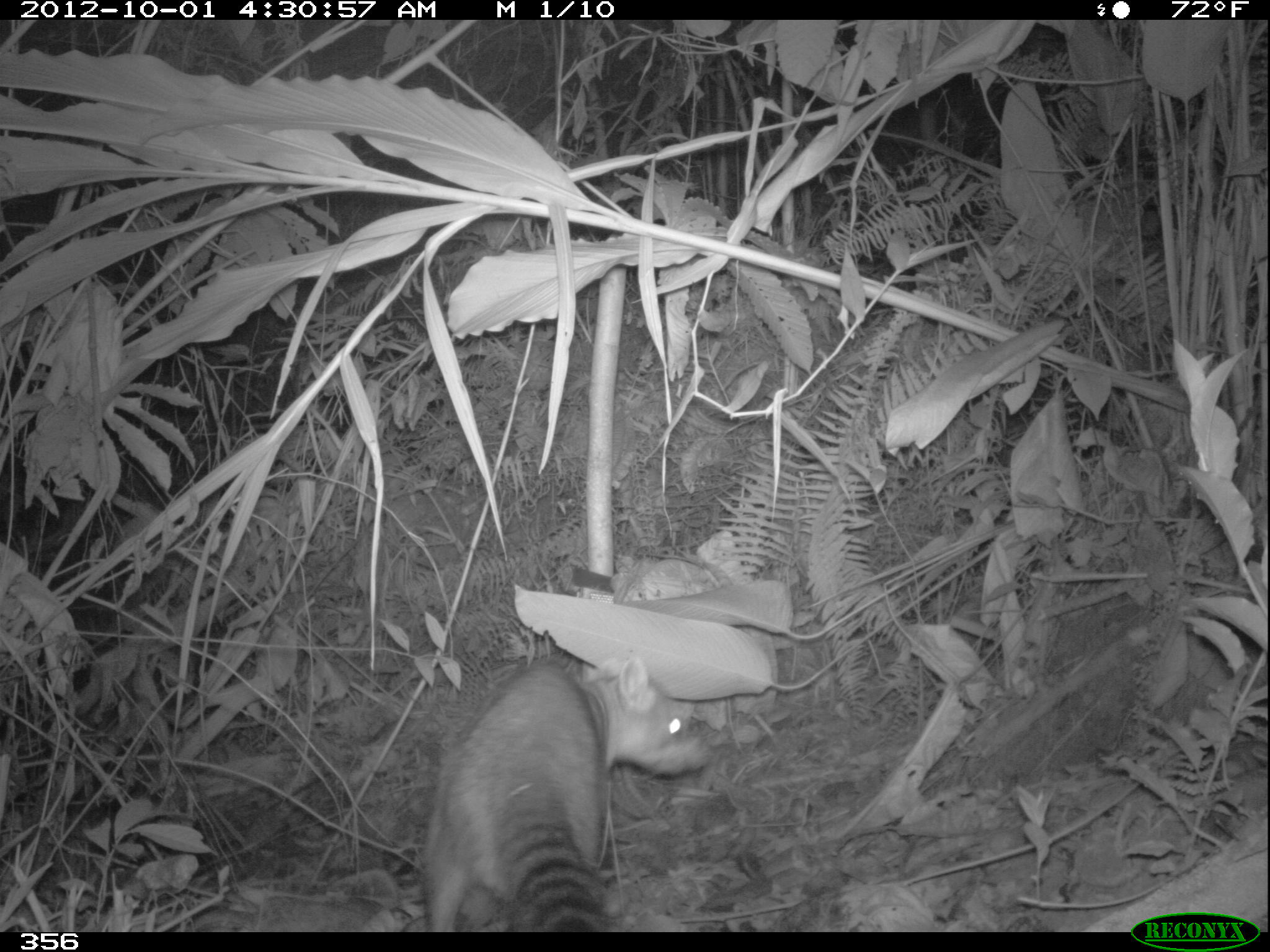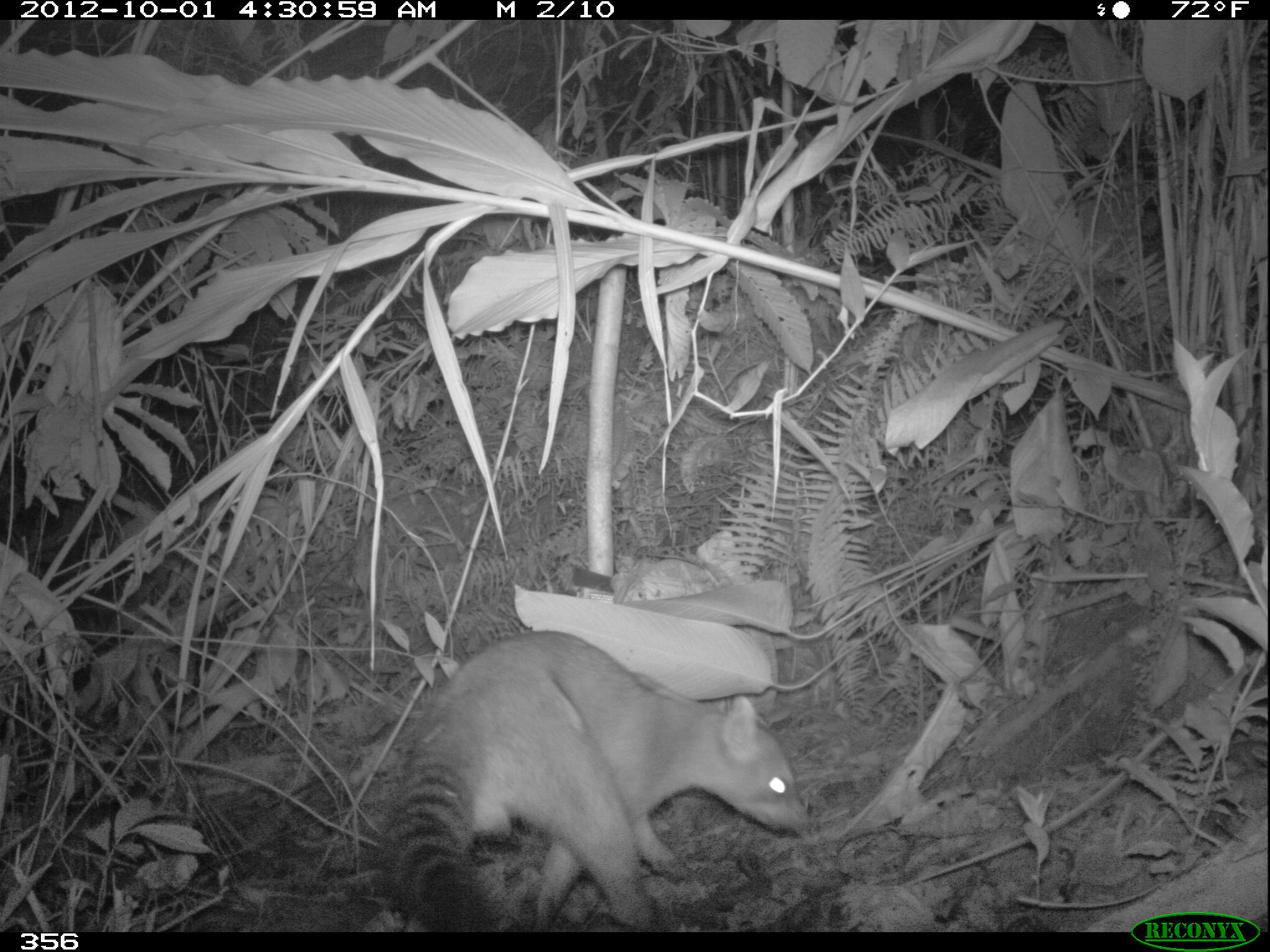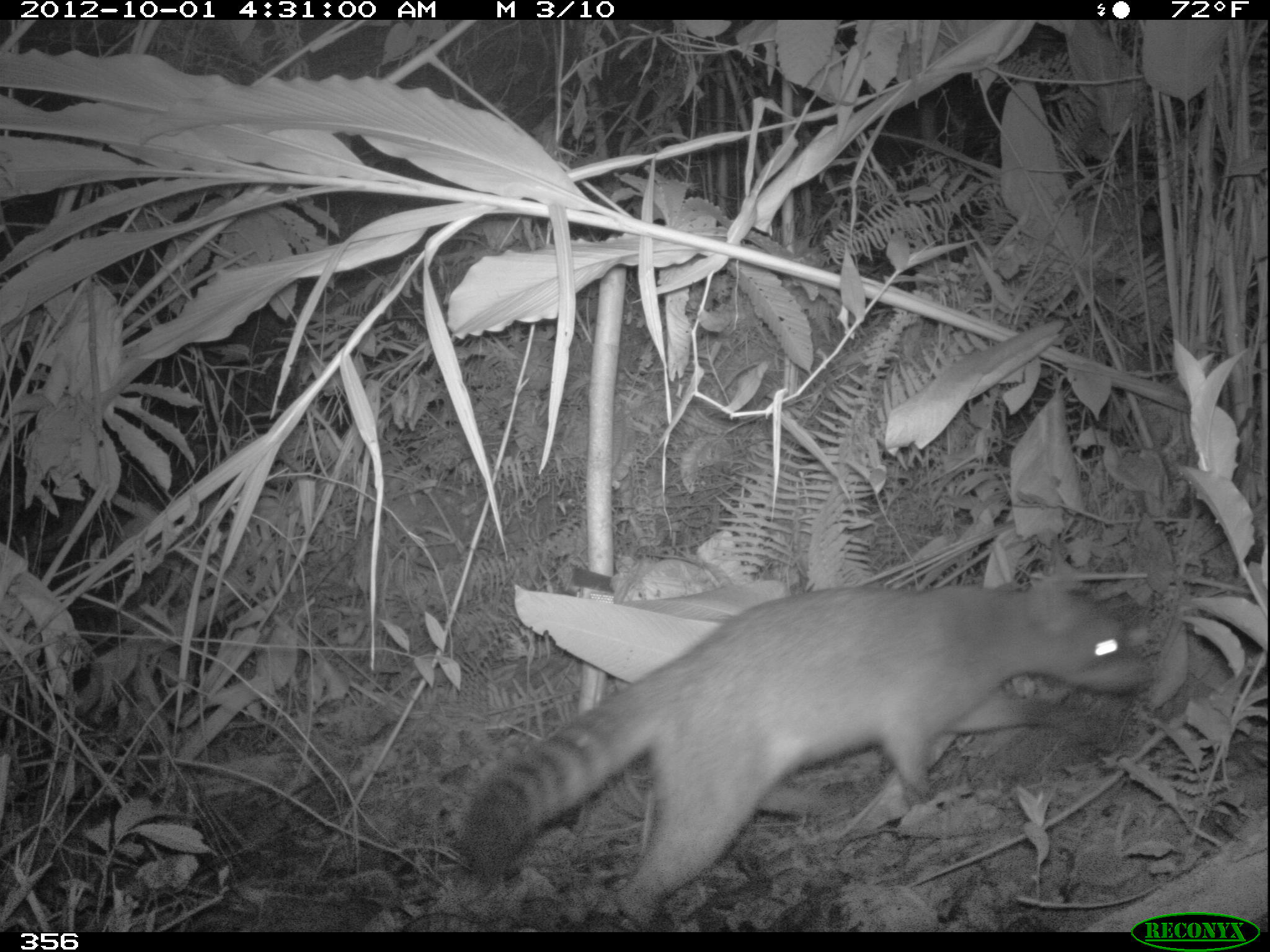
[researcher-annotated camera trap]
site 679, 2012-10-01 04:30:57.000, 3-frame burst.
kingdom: Animalia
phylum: Chordata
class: Mammalia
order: Carnivora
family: Procyonidae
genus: Procyon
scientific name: Procyon cancrivorus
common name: crab-eating raccoon